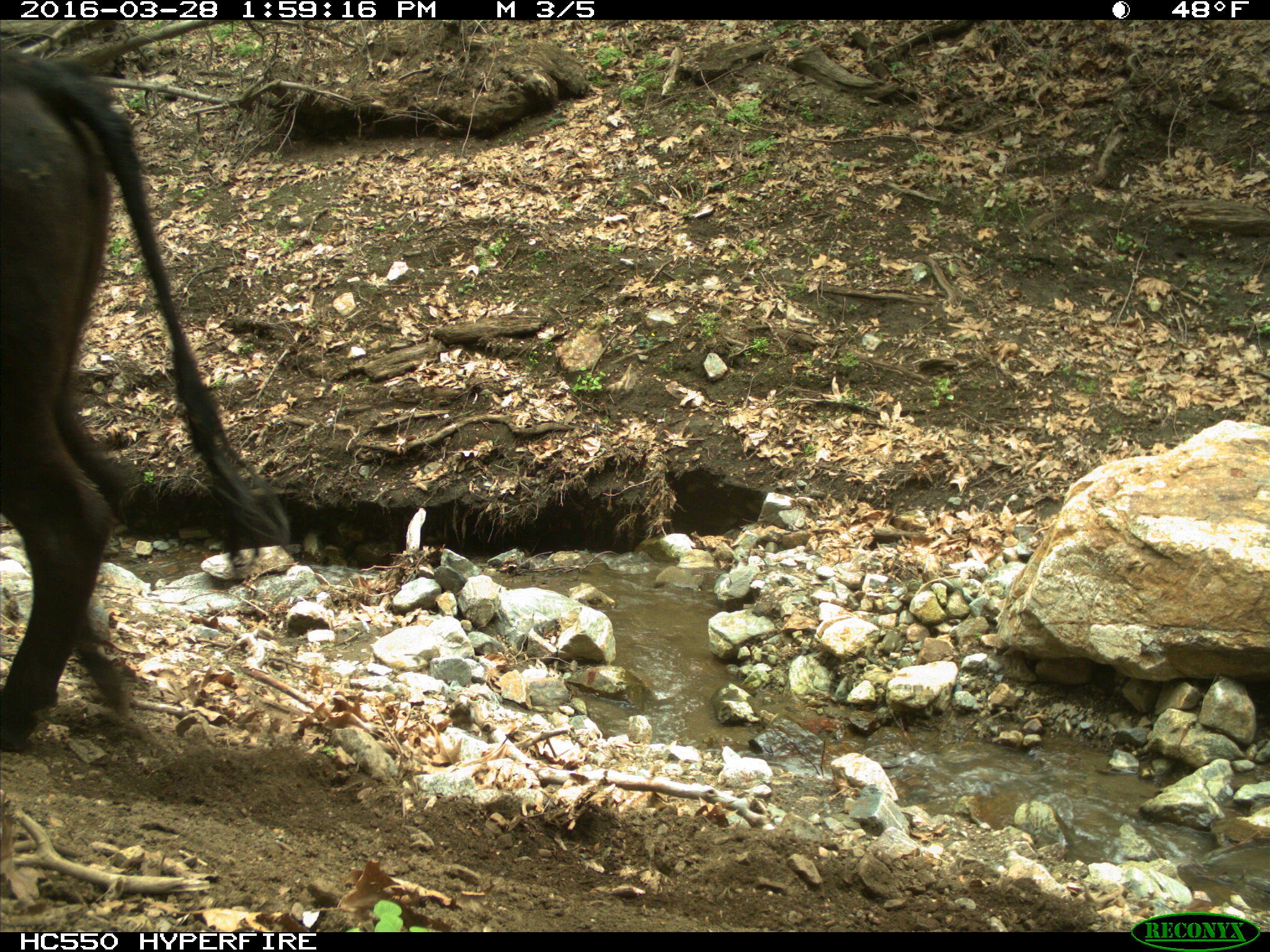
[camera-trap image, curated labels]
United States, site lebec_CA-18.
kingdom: Animalia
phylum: Chordata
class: Mammalia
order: Artiodactyla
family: Bovidae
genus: Bos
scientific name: Bos taurus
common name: domestic cow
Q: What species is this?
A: Bos taurus (domestic cow).